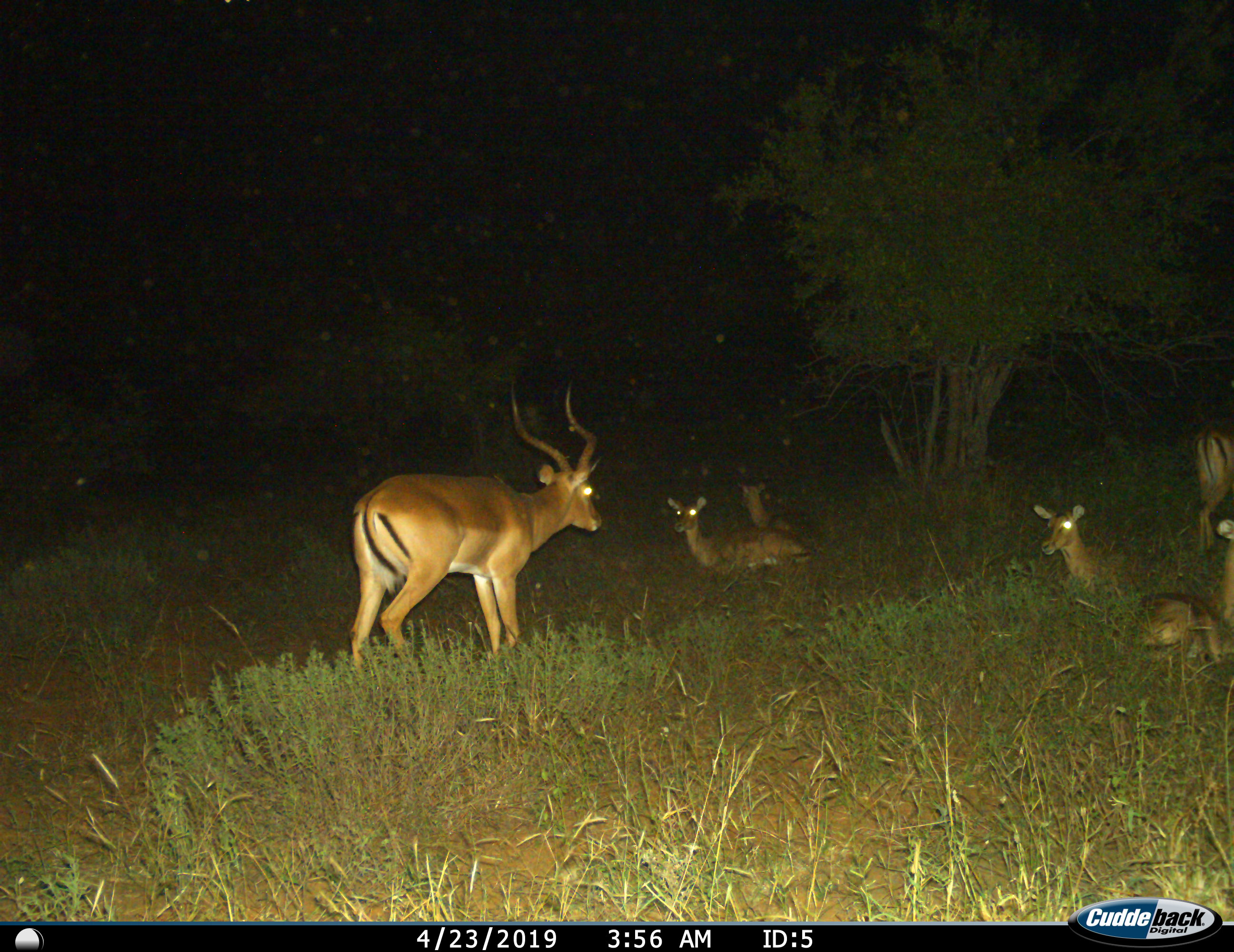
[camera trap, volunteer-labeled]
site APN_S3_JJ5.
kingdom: Animalia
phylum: Chordata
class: Mammalia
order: Artiodactyla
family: Bovidae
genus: Aepyceros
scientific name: Aepyceros melampus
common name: impala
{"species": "impala (Aepyceros melampus)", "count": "6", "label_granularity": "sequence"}